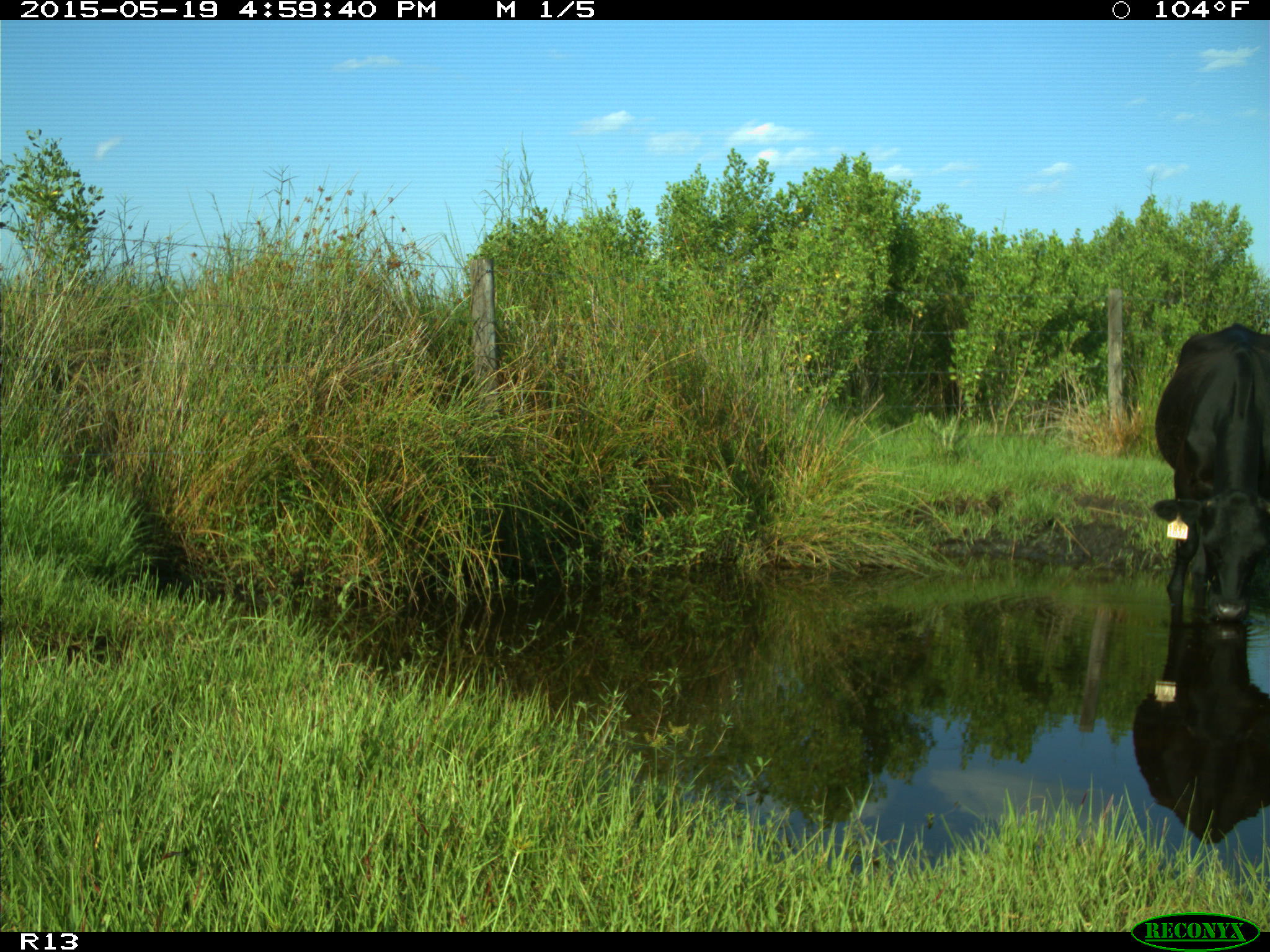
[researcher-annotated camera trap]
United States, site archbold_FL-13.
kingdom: Animalia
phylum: Chordata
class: Mammalia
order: Artiodactyla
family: Bovidae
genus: Bos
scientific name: Bos taurus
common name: domestic cow